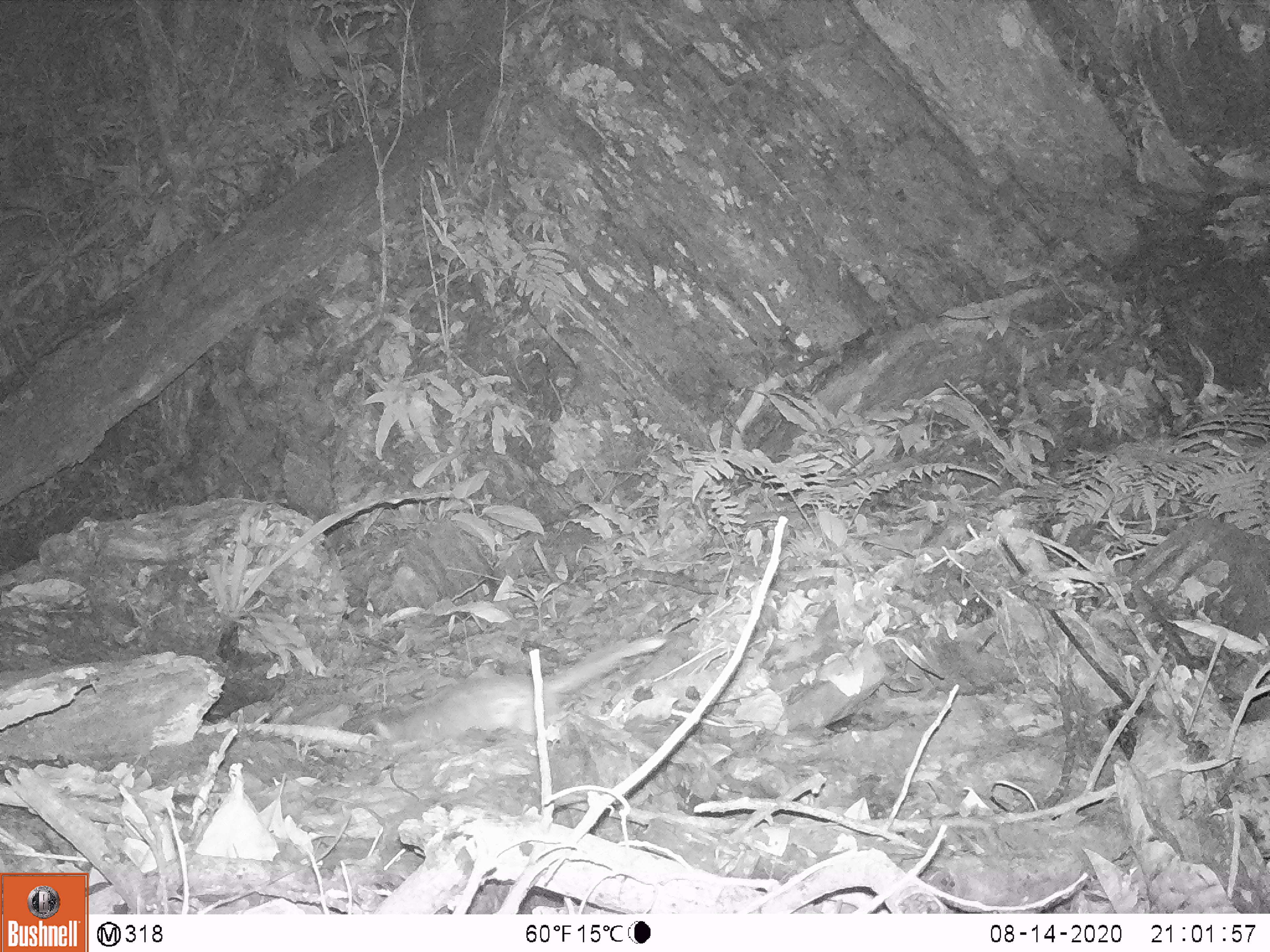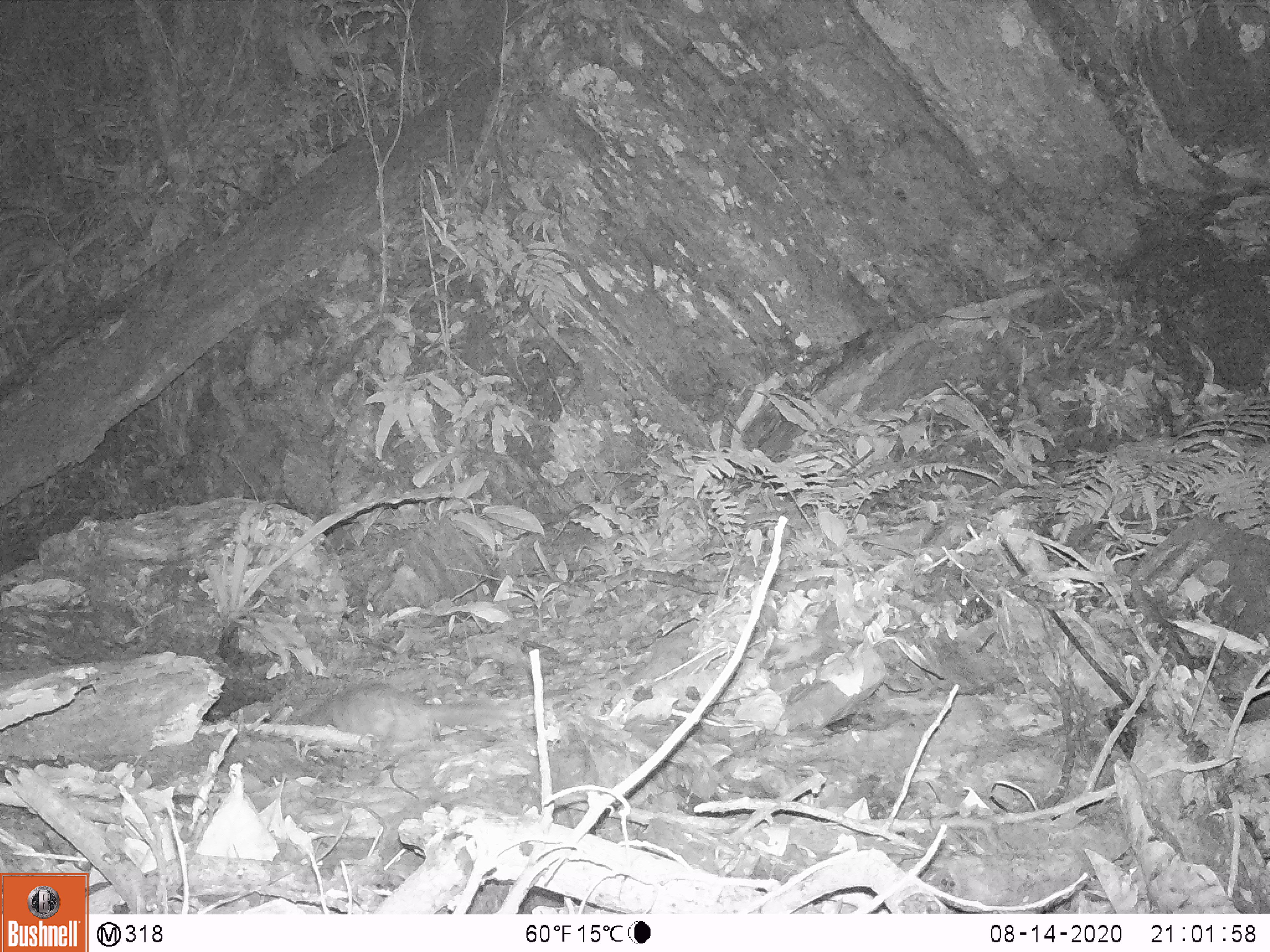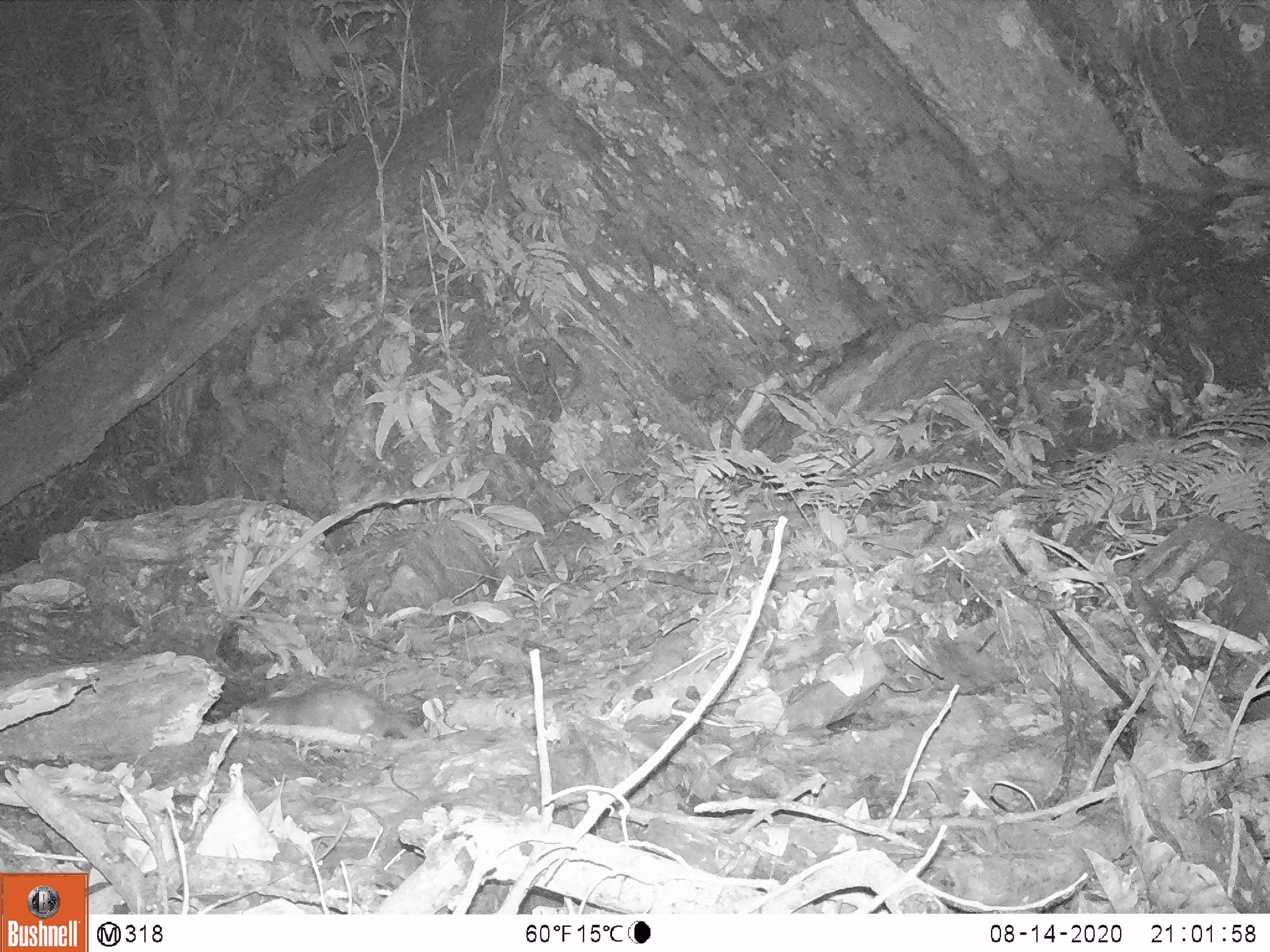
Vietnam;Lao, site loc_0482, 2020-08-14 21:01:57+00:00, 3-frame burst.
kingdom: Animalia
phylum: Chordata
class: Mammalia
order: Carnivora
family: Mustelidae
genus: Melogale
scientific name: Melogale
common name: ferret badger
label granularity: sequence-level